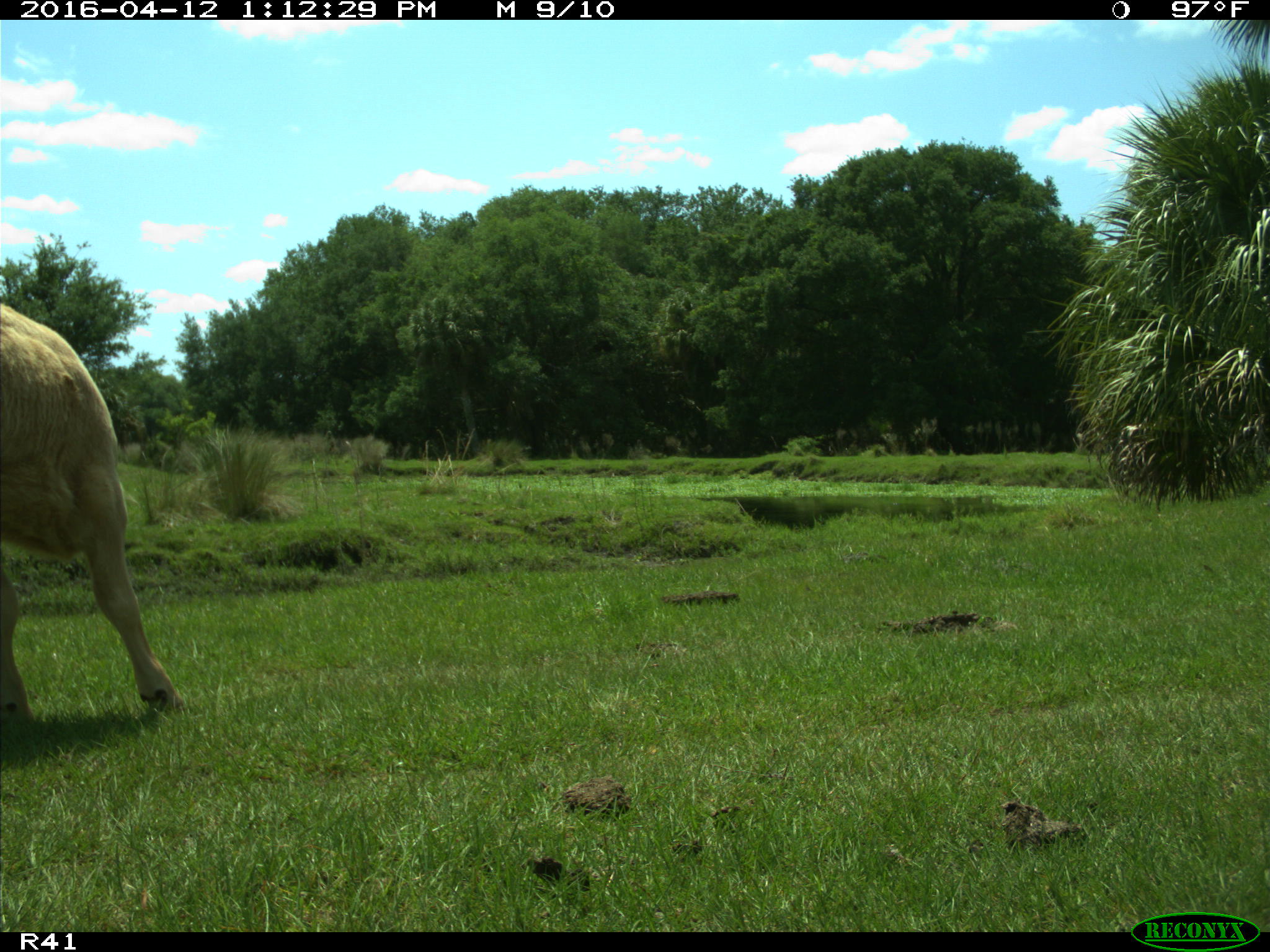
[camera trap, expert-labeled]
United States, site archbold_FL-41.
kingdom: Animalia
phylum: Chordata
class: Mammalia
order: Artiodactyla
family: Bovidae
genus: Bos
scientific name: Bos taurus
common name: domestic cow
Bos taurus (domestic cow).